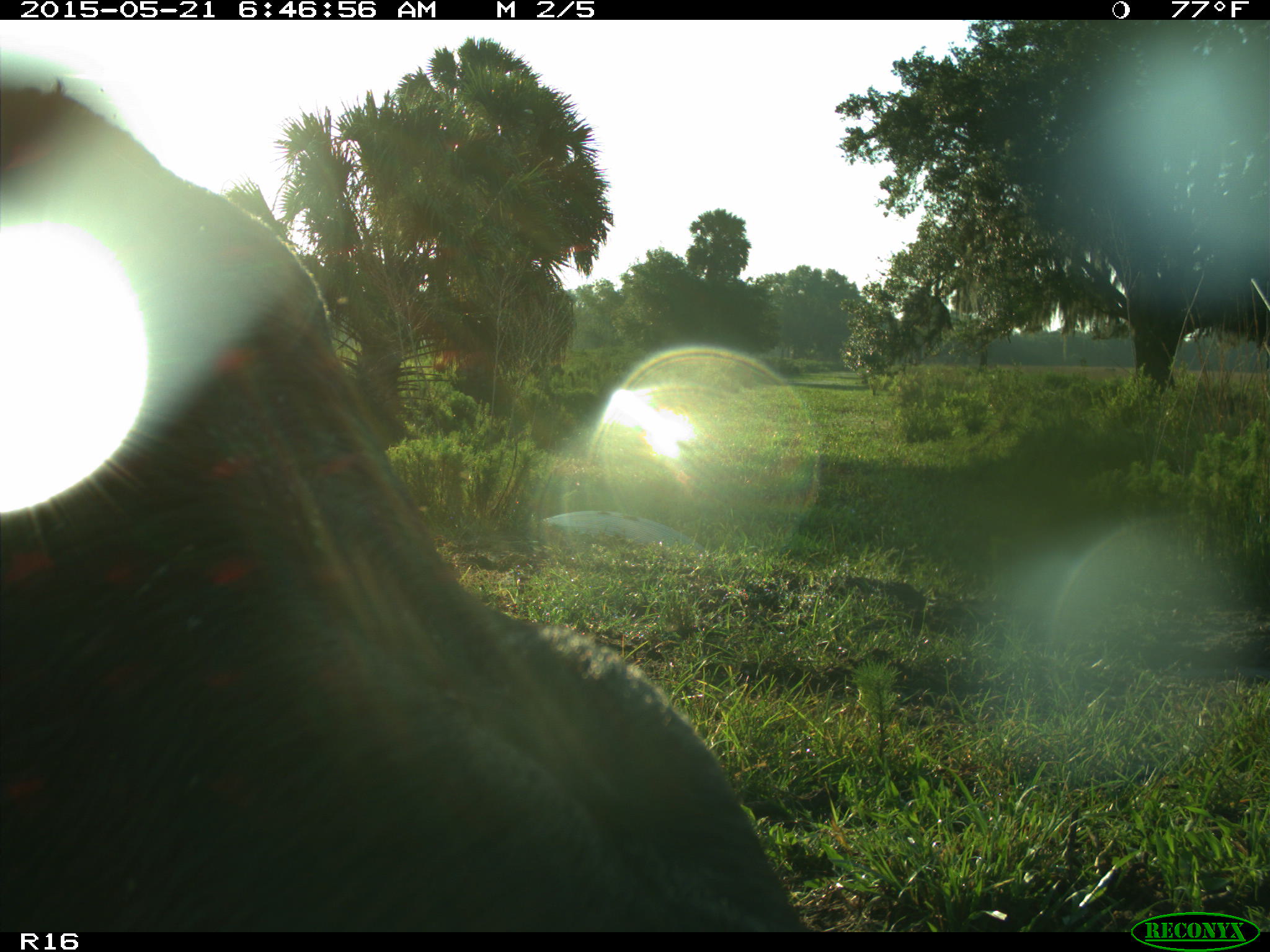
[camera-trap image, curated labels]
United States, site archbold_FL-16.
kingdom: Animalia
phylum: Chordata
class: Mammalia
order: Artiodactyla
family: Bovidae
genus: Bos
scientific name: Bos taurus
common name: domestic cow